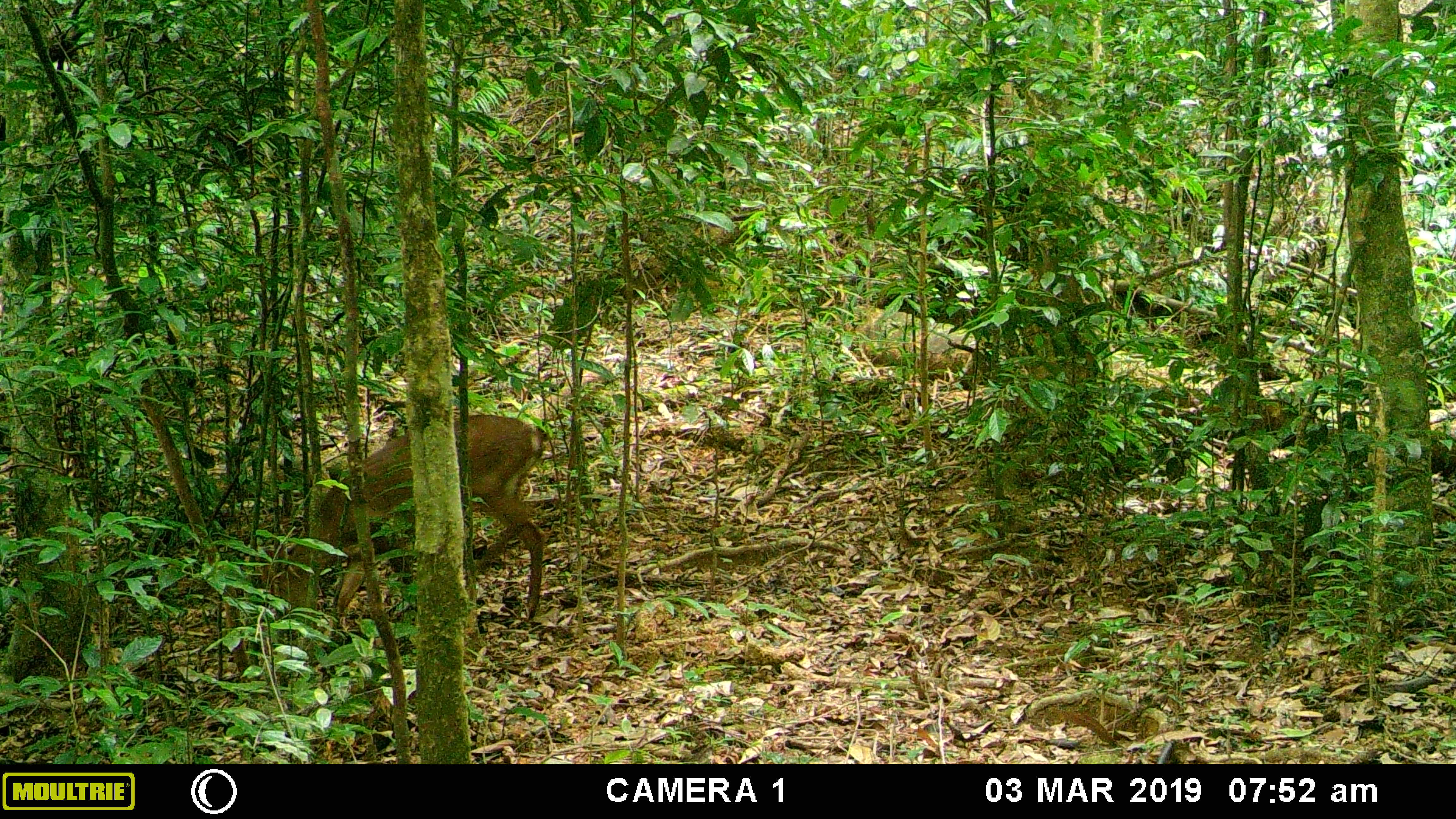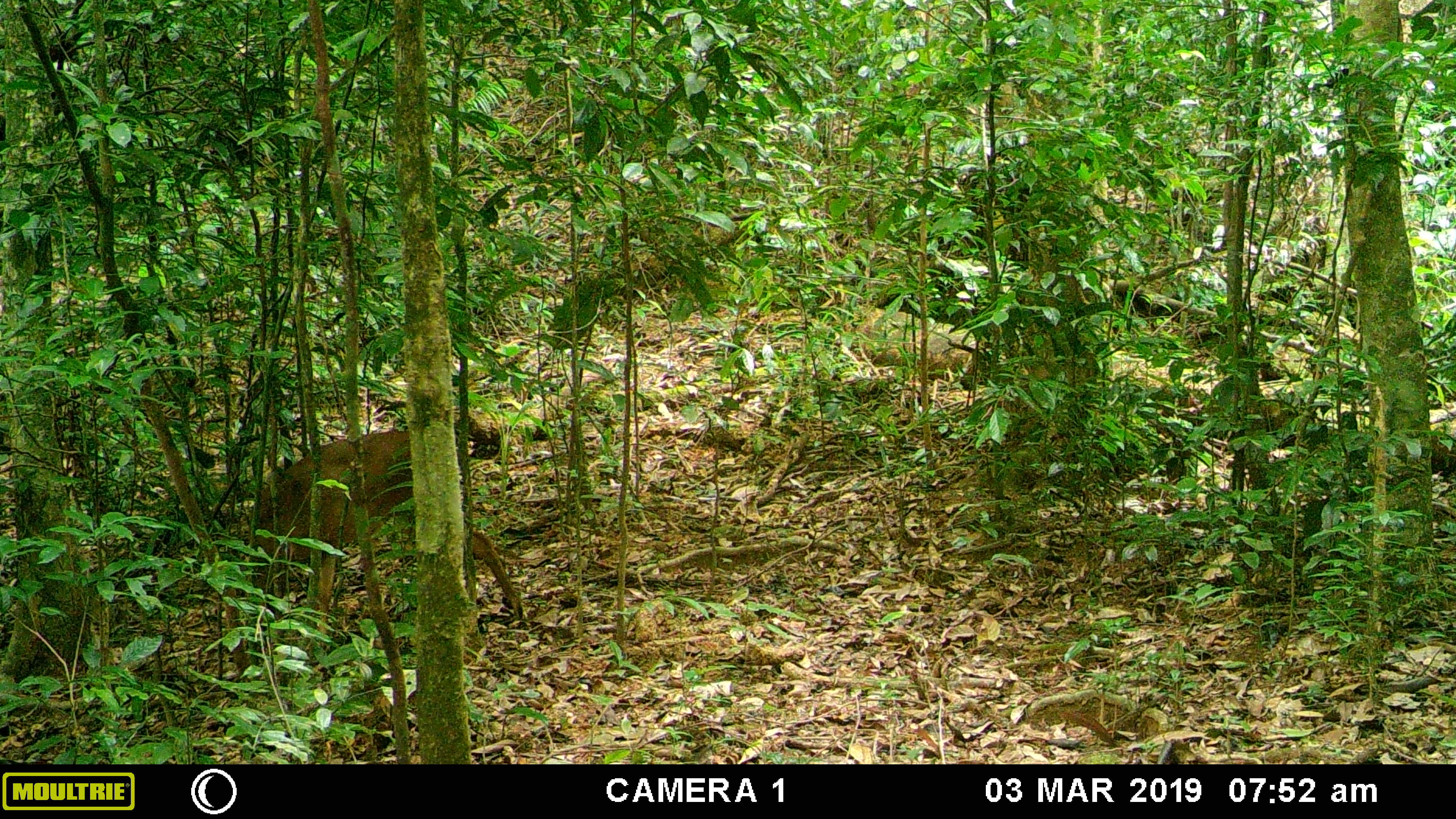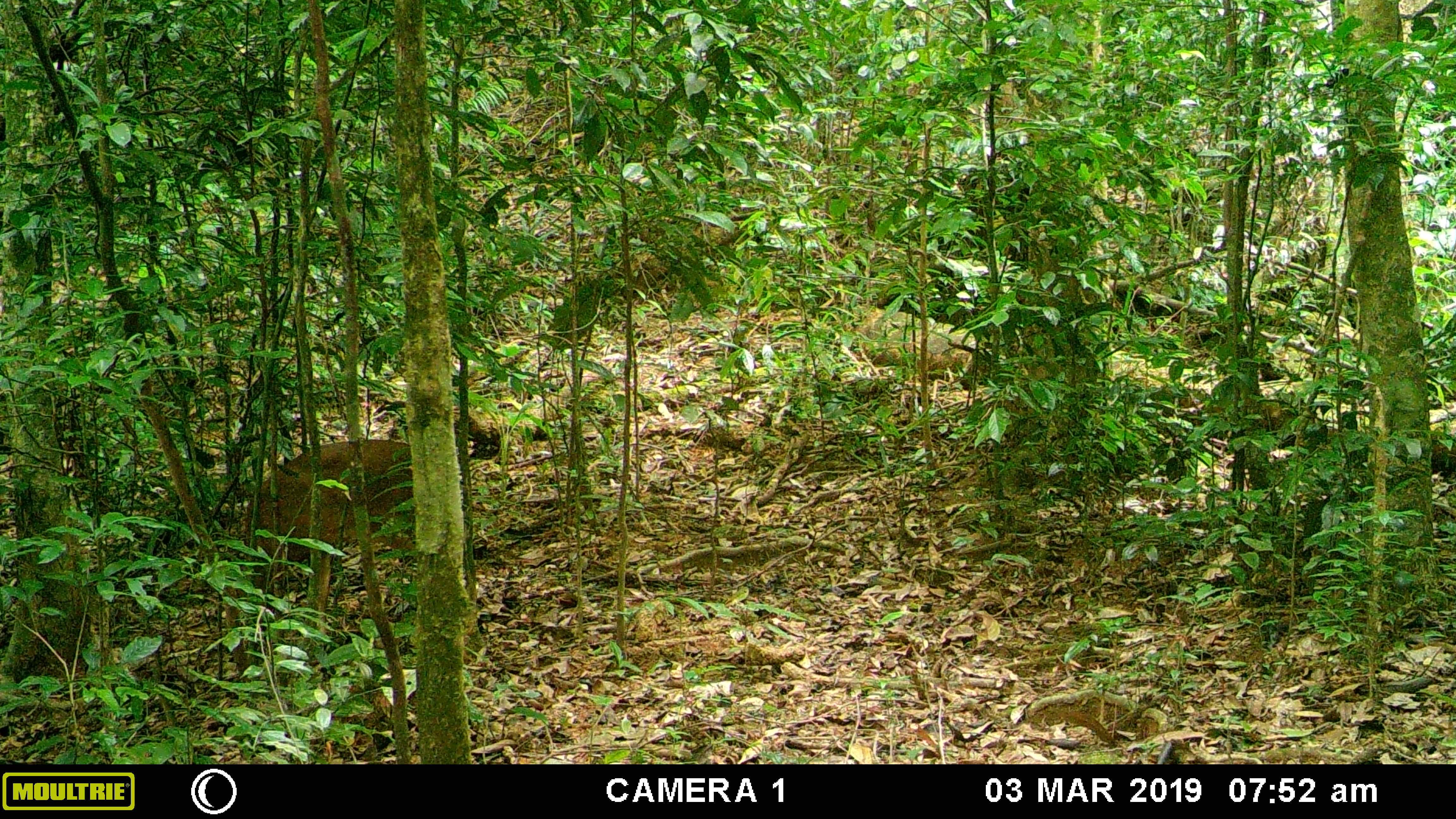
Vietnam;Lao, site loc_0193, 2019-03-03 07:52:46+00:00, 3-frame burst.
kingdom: Animalia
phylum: Chordata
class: Mammalia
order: Artiodactyla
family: Cervidae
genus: Muntiacus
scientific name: Muntiacus vuquangensis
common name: large-antlered muntjac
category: large antlered muntjac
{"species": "large antlered muntjac (large-antlered muntjac) (Muntiacus vuquangensis)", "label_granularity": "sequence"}